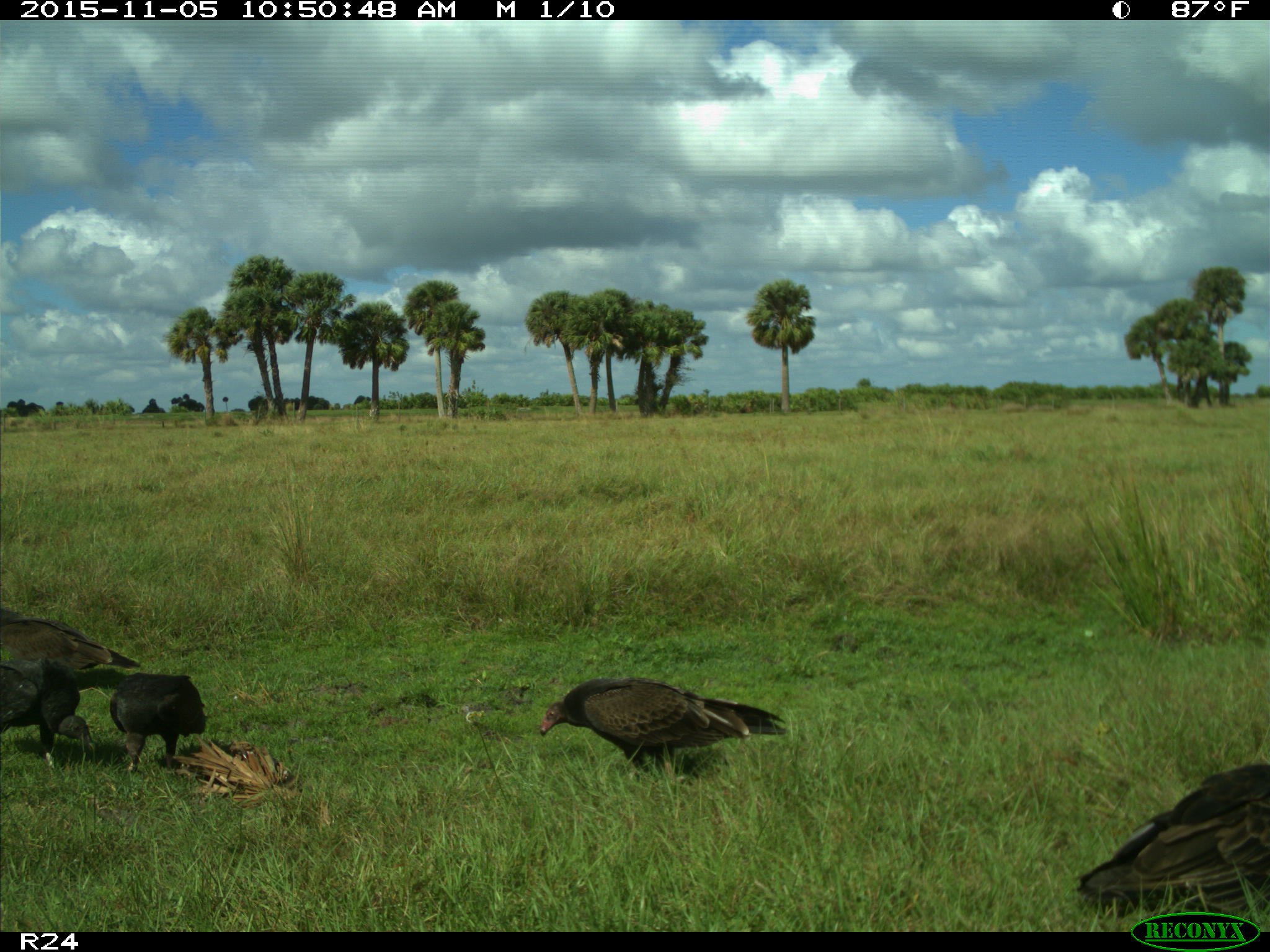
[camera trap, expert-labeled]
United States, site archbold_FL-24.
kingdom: Animalia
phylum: Chordata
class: Aves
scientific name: Aves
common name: birds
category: unidentified bird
Unidentified bird (birds) (Aves).